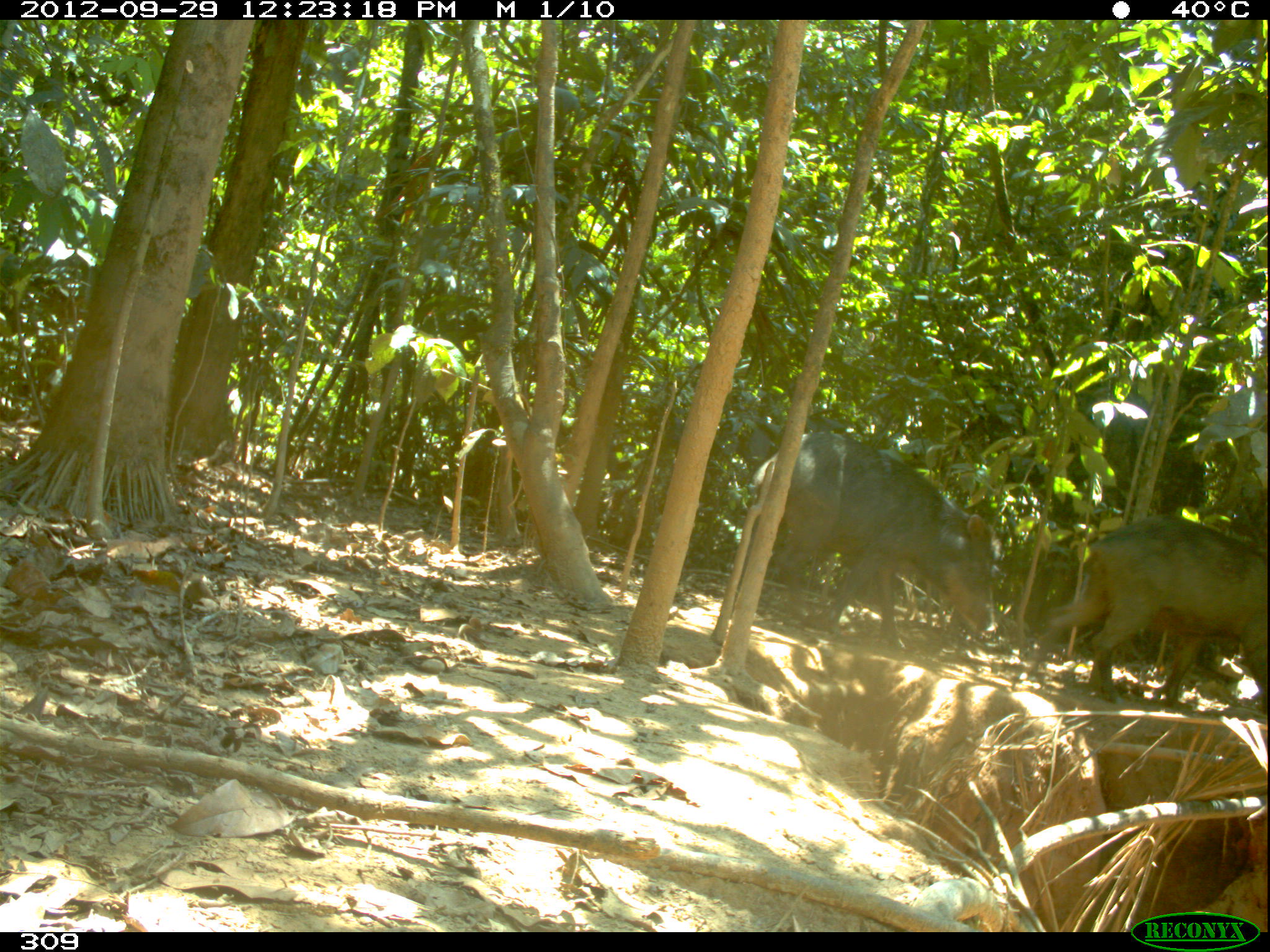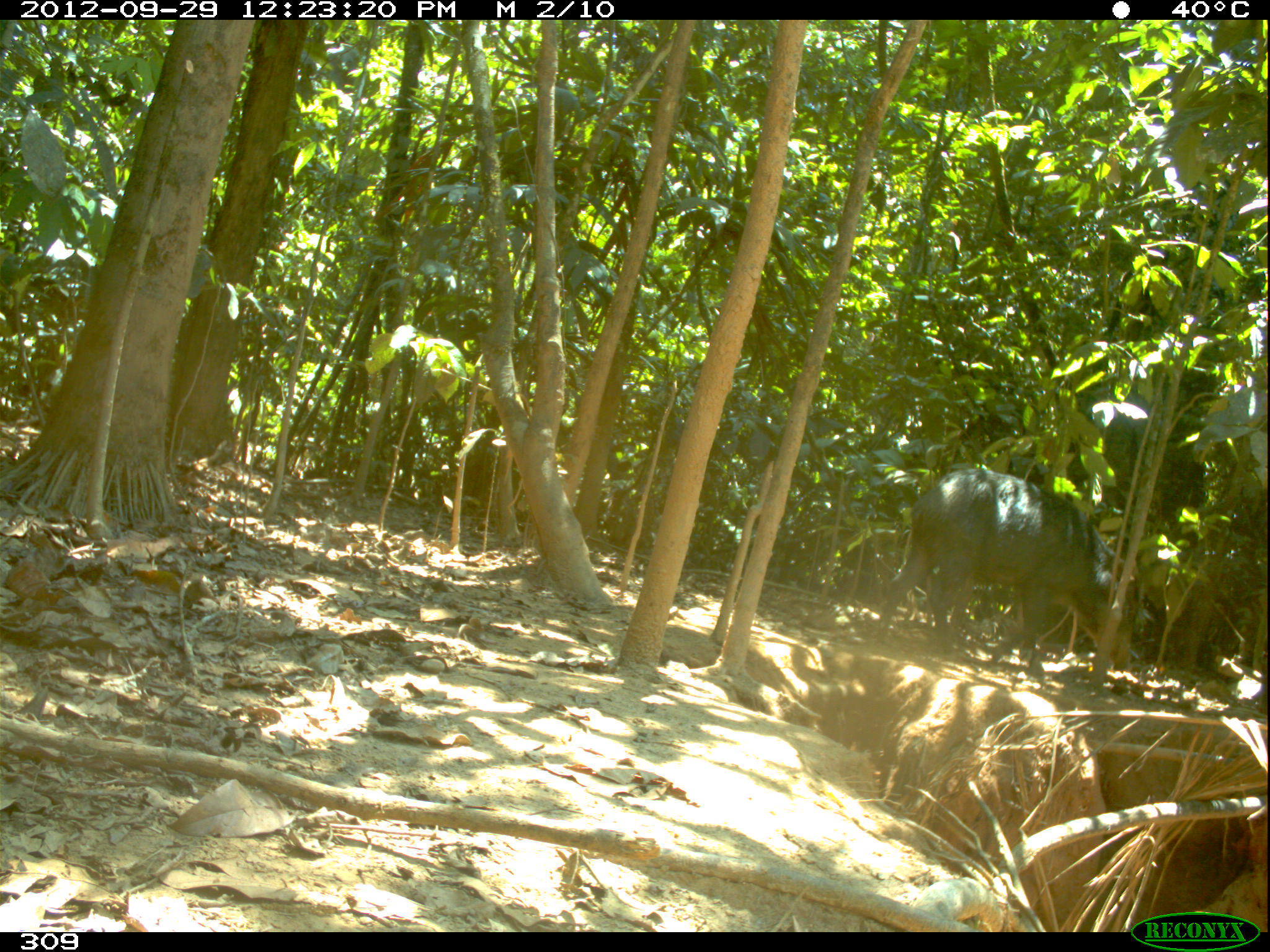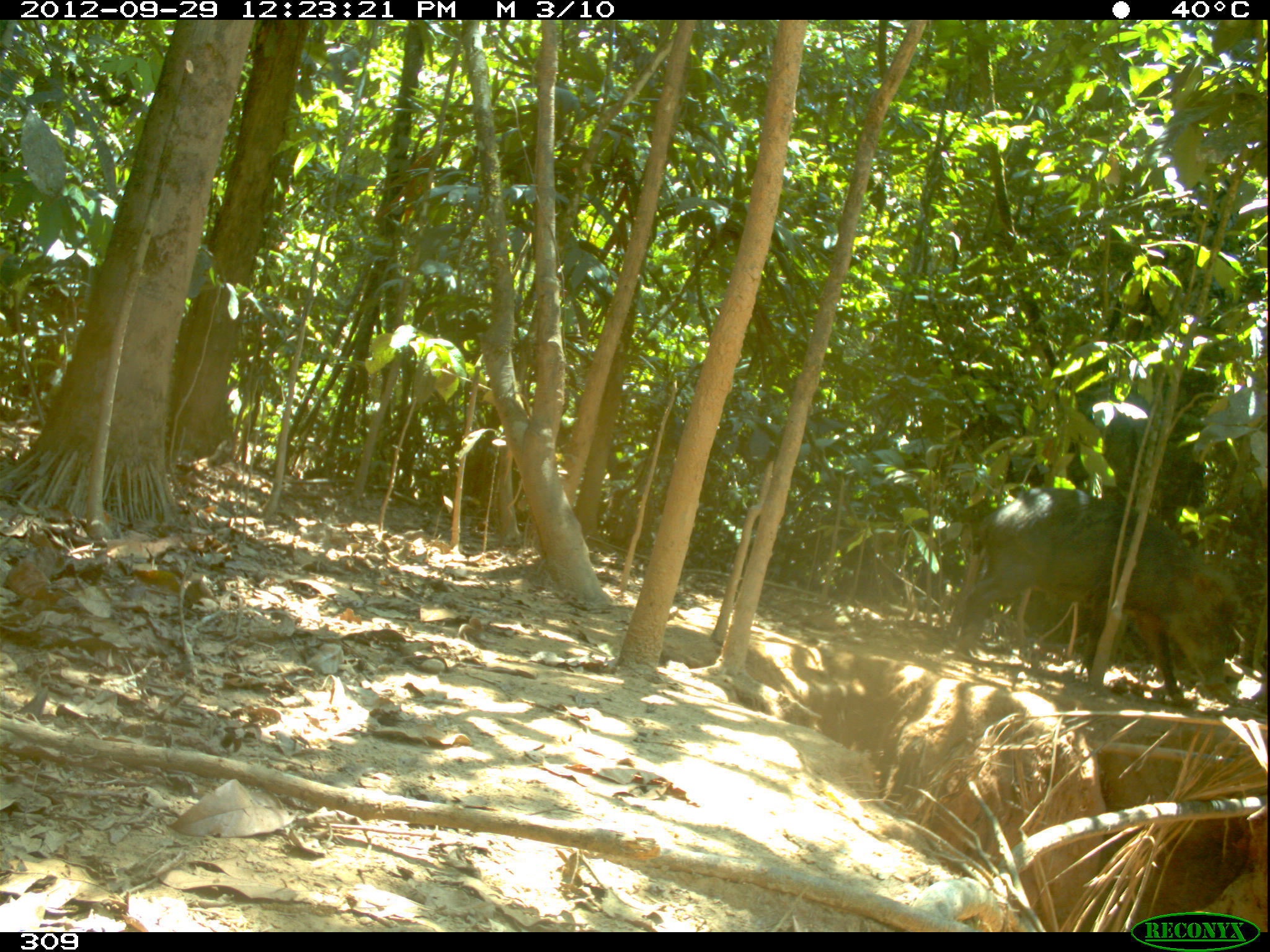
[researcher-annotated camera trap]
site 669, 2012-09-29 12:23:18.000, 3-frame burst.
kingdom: Animalia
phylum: Chordata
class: Mammalia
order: Artiodactyla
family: Tayassuidae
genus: Tayassu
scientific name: Tayassu pecari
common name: white-lipped peccary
Tayassu pecari (white-lipped peccary).